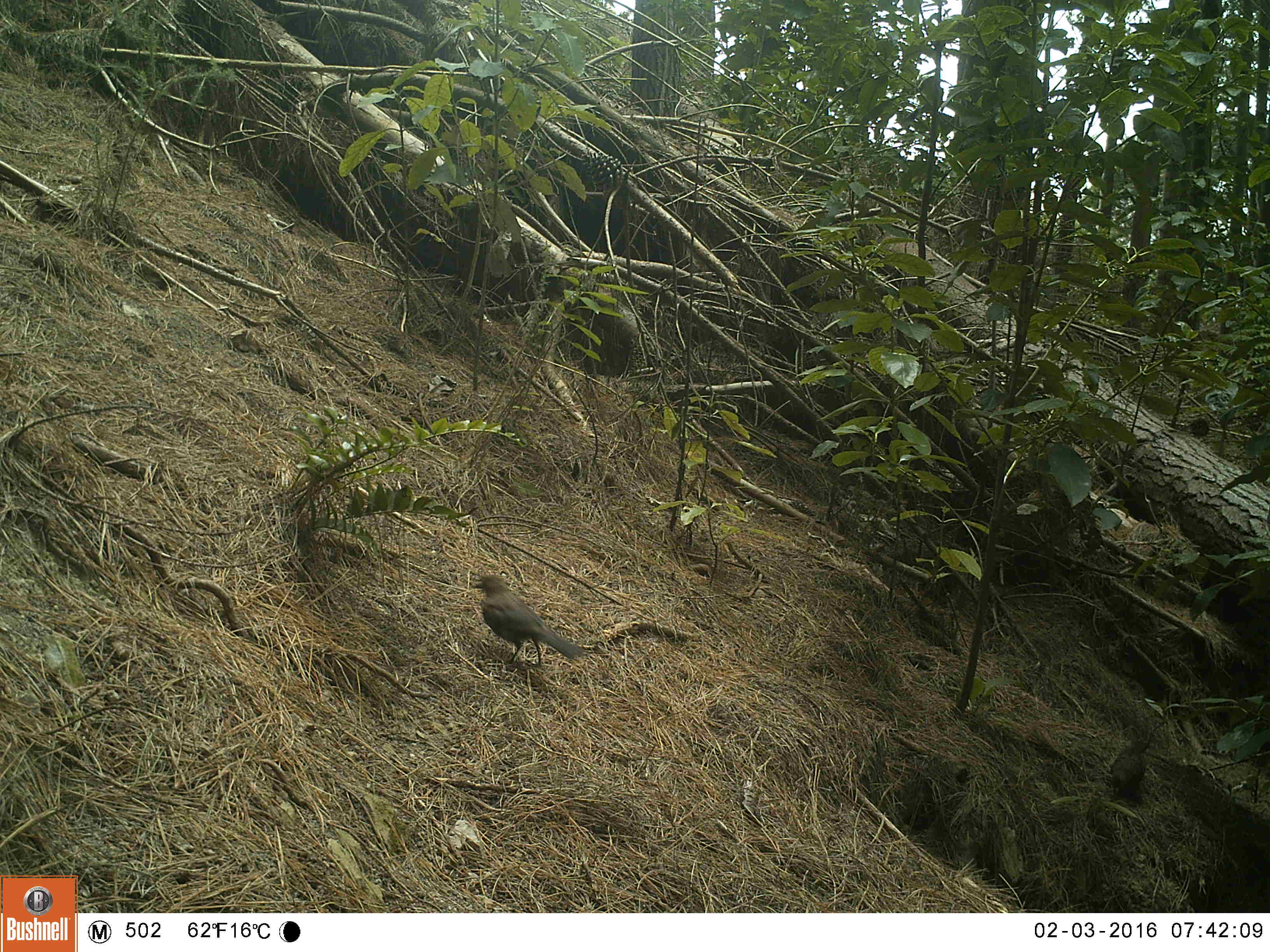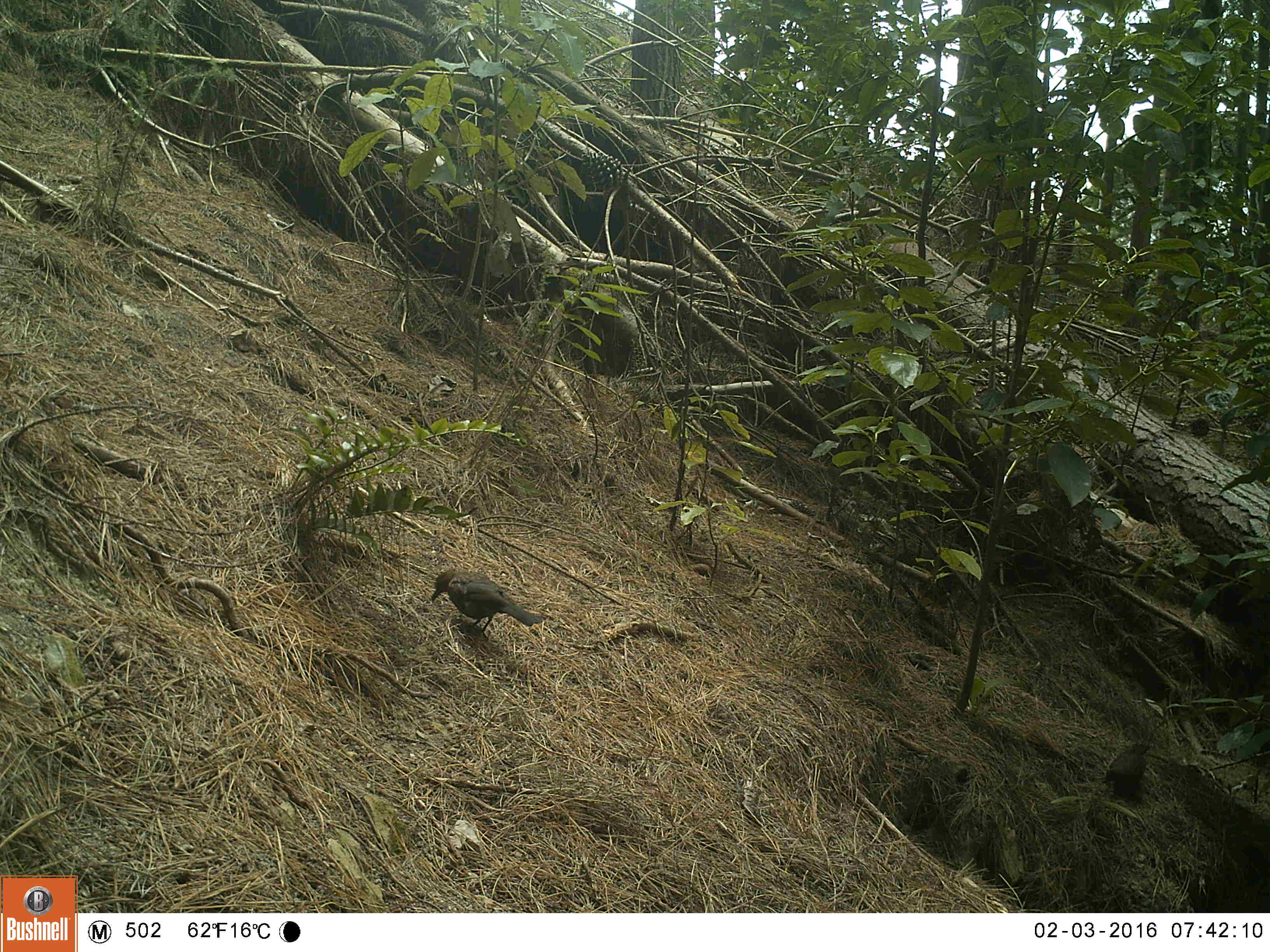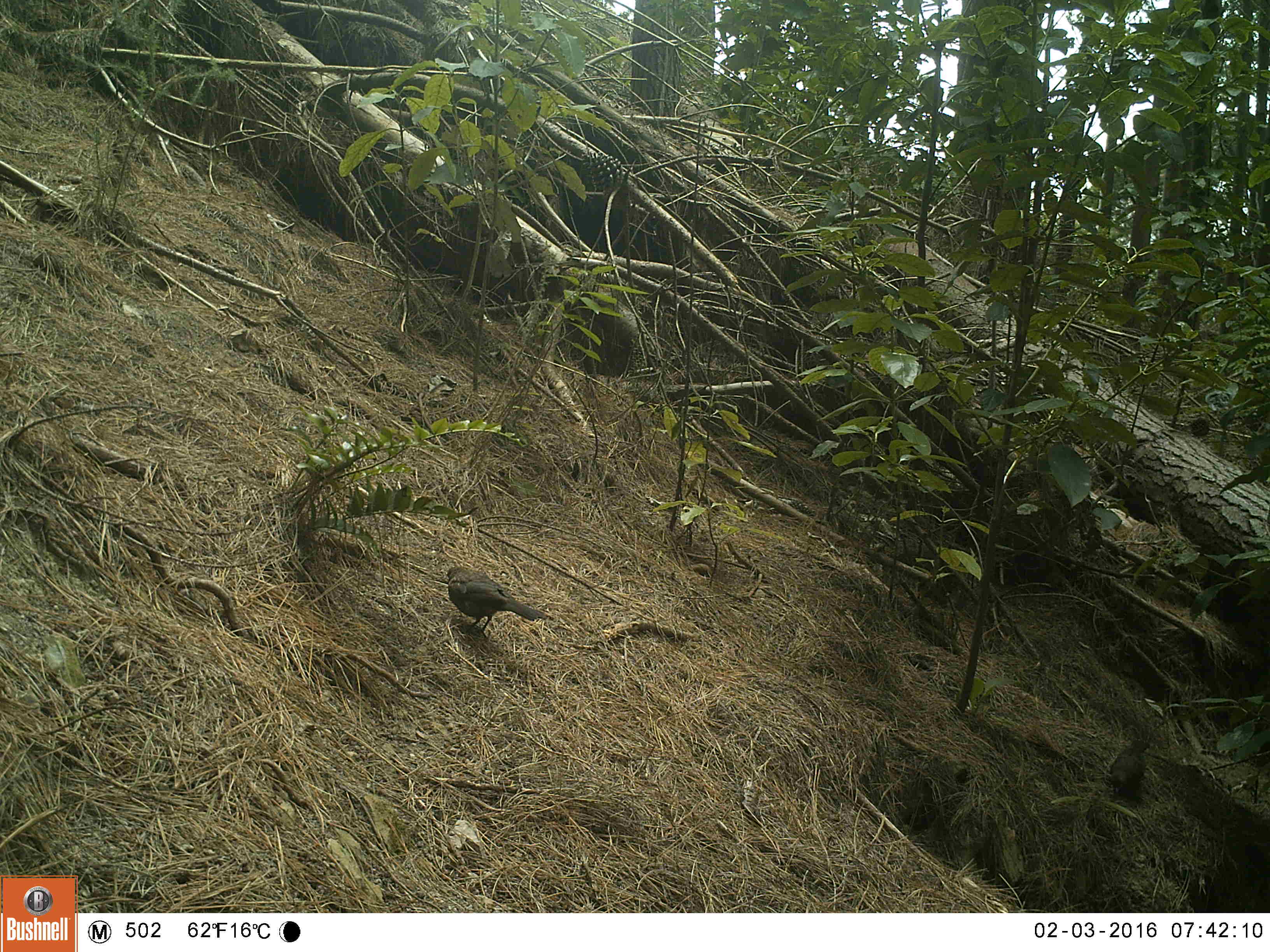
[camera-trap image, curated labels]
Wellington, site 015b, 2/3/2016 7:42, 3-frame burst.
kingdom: Animalia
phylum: Chordata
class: Aves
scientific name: Aves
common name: bird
Bird (Aves).